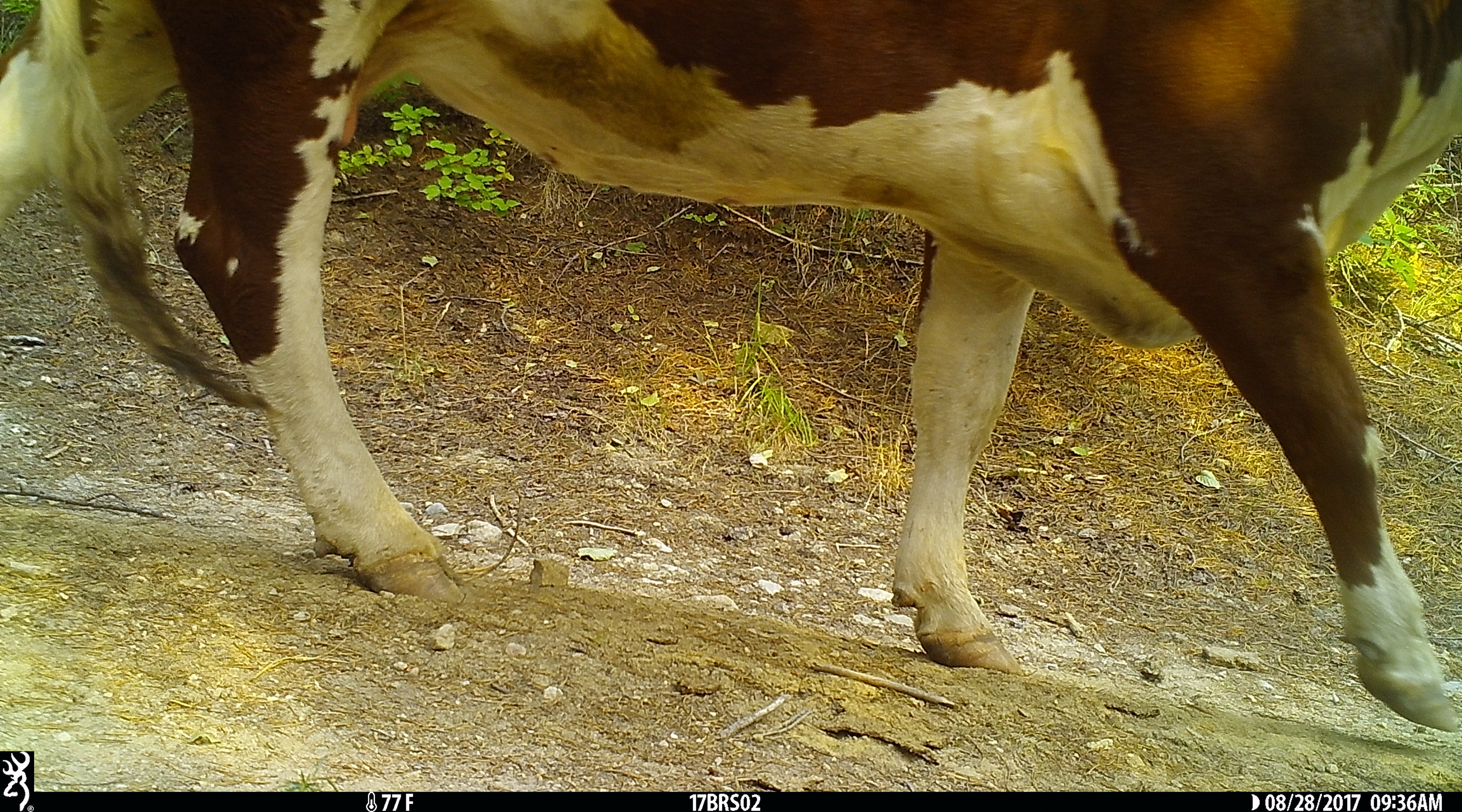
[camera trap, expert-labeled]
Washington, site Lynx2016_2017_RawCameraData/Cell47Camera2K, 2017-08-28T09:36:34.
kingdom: Animalia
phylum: Chordata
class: Mammalia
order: Artiodactyla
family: Bovidae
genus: Bos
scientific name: Bos taurus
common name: domestic cattle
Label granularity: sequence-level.